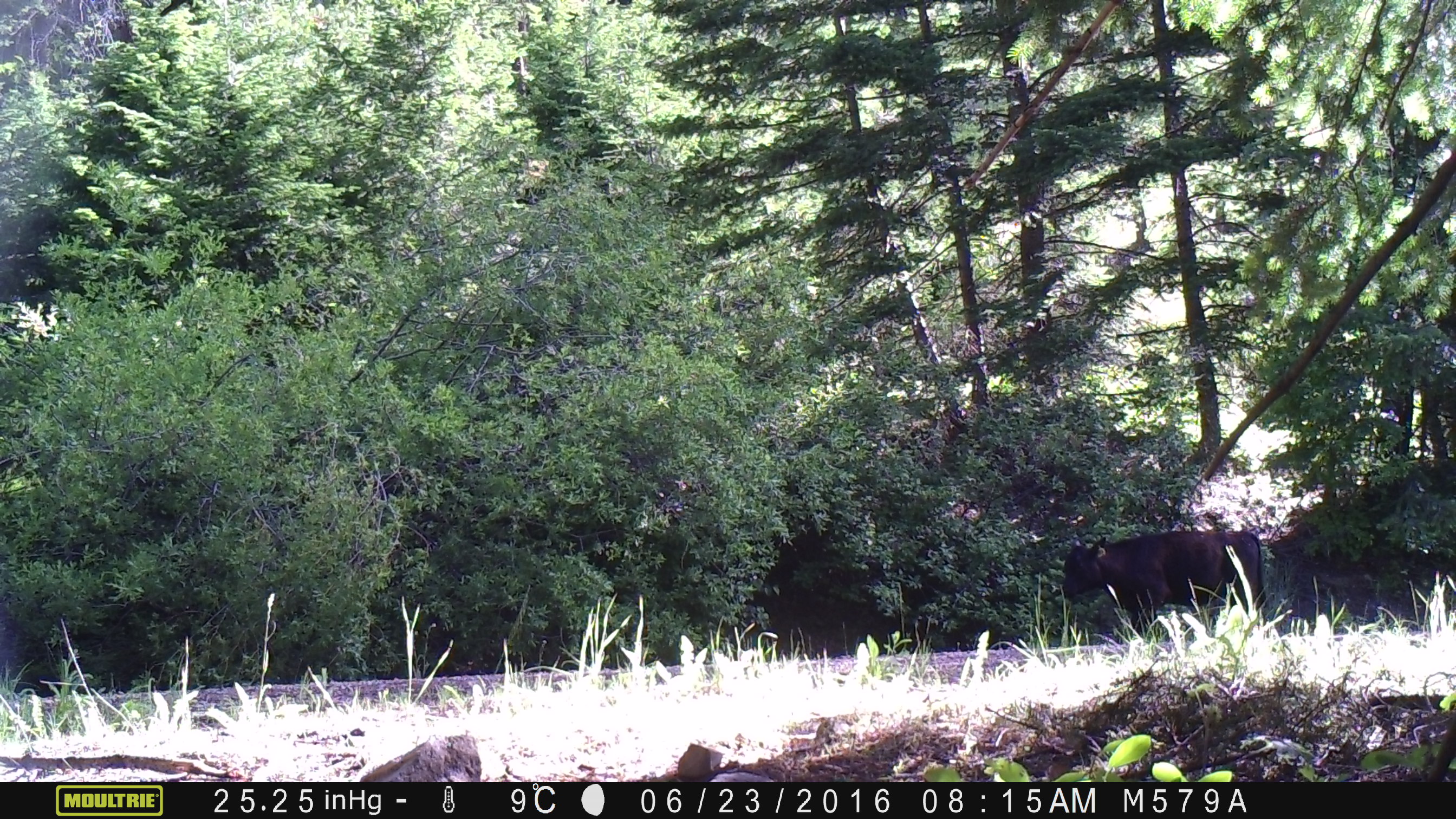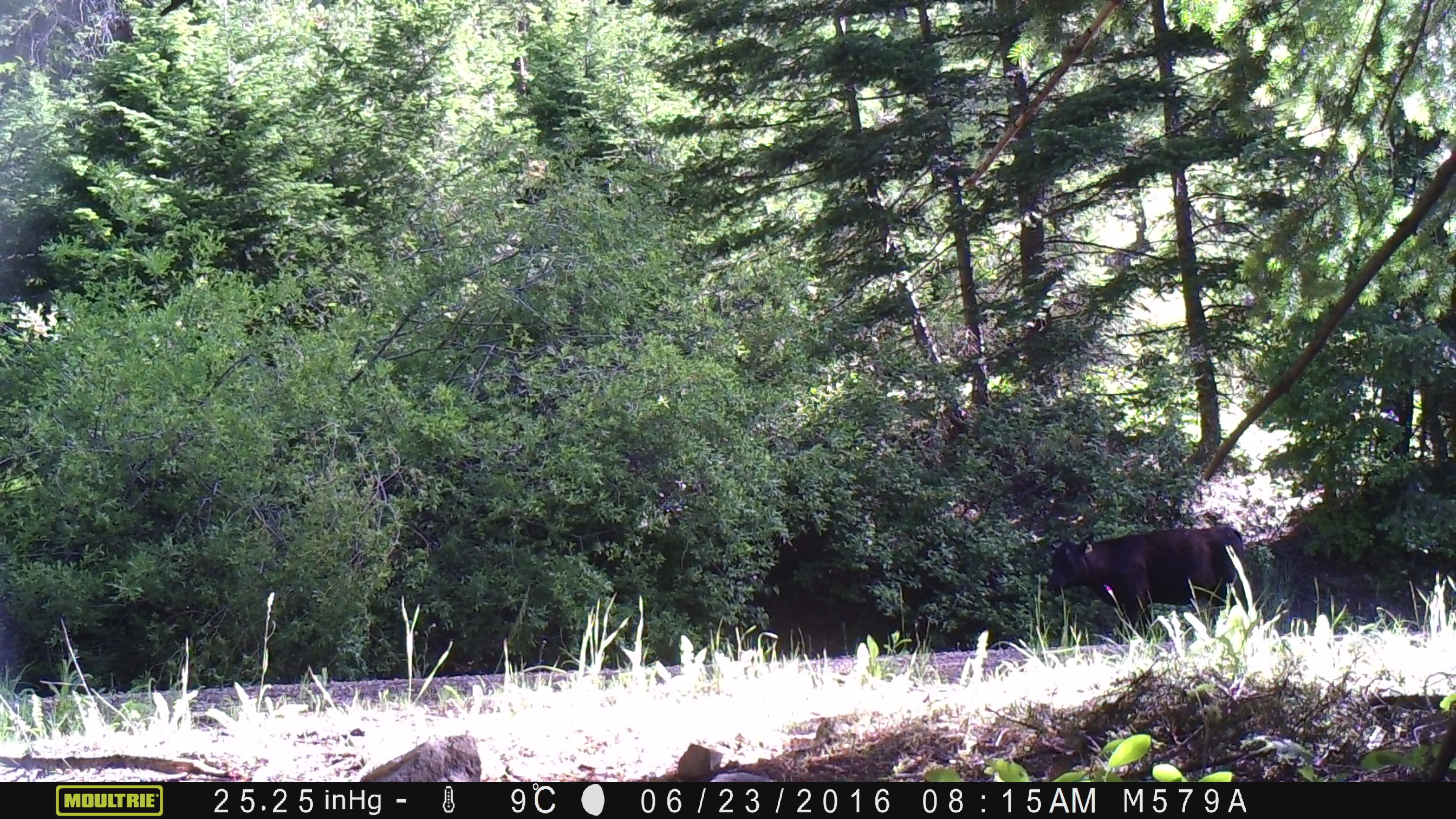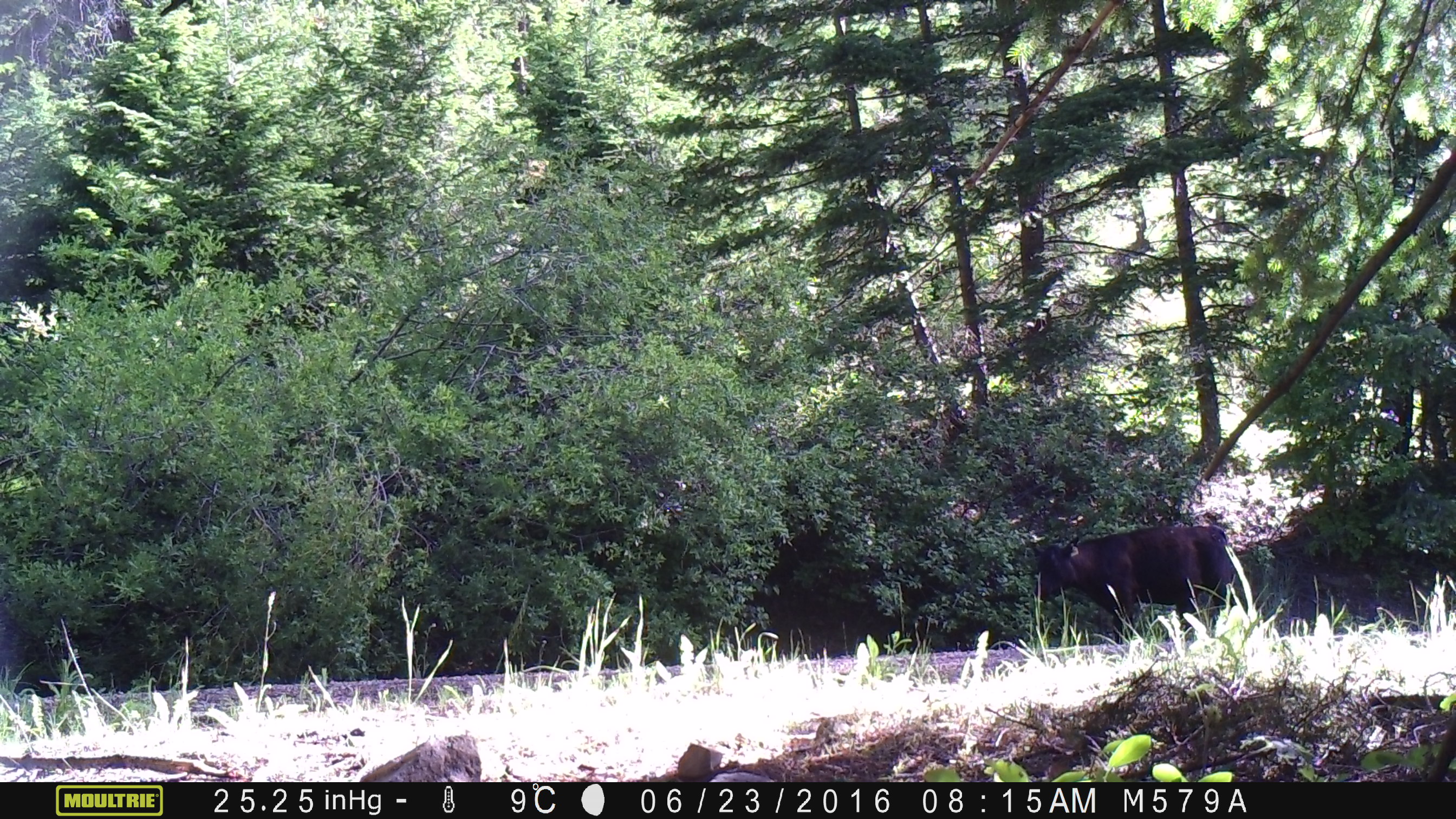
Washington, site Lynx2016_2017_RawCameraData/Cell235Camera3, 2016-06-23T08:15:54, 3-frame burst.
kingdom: Animalia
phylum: Chordata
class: Mammalia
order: Artiodactyla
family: Bovidae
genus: Bos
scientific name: Bos taurus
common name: domestic cattle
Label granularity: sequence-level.